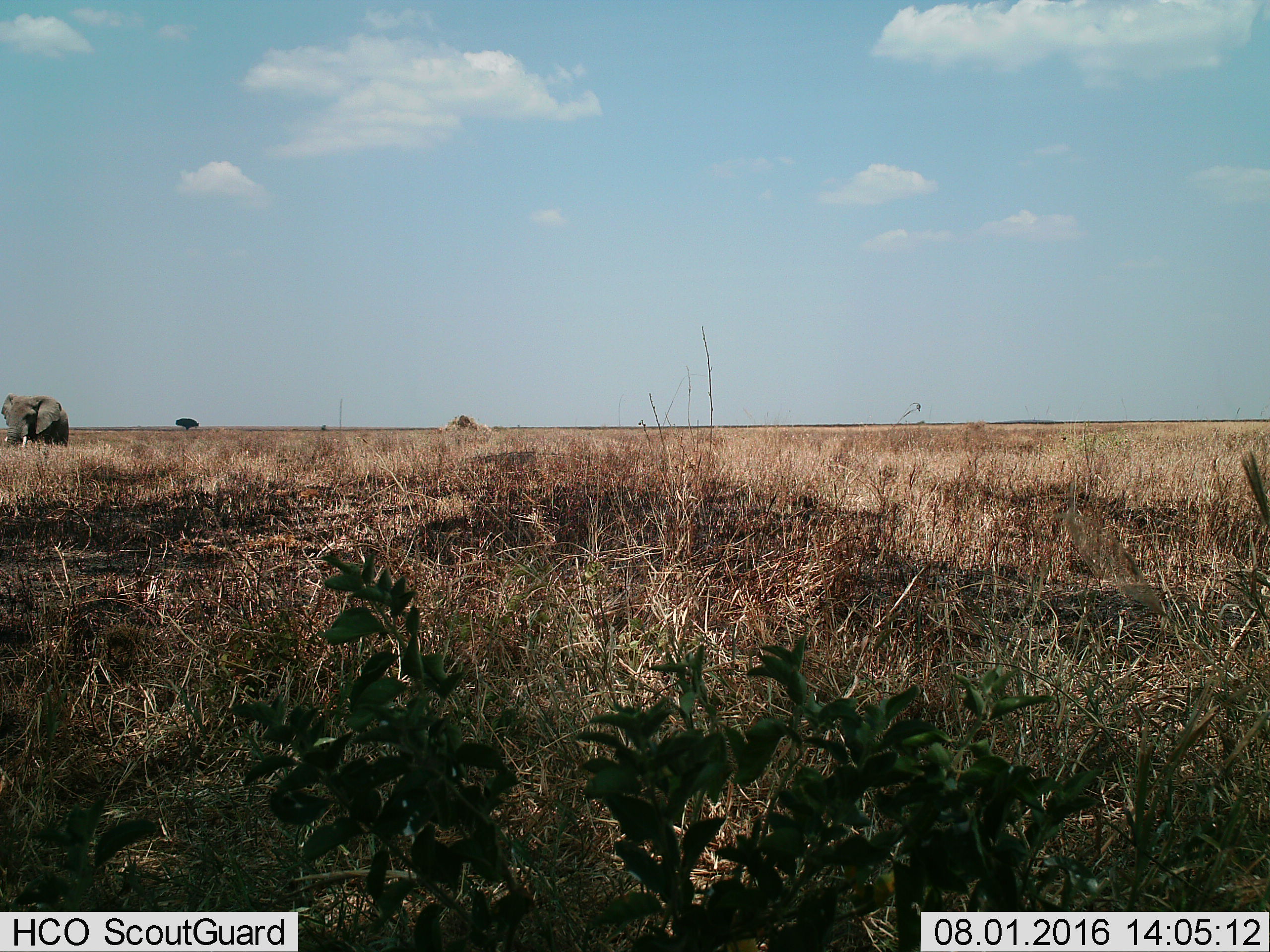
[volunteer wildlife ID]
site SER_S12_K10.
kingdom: Animalia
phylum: Chordata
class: Mammalia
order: Proboscidea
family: Elephantidae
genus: Loxodonta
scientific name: Loxodonta africana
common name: african bush elephant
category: elephant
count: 1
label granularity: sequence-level